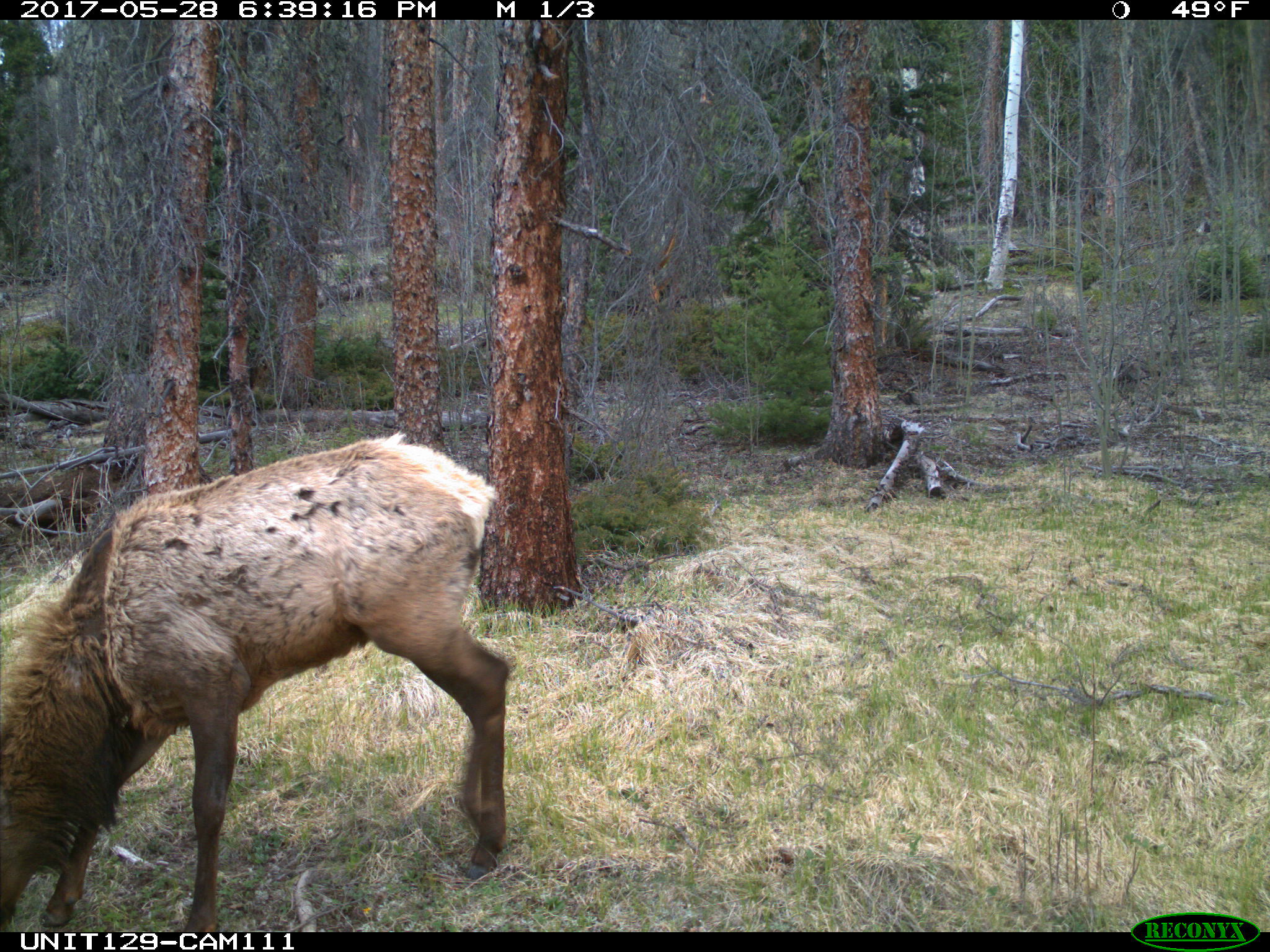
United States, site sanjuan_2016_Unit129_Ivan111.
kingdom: Animalia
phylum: Chordata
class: Mammalia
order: Artiodactyla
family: Cervidae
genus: Cervus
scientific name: Cervus elaphus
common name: red deer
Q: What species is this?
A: Cervus elaphus (red deer).